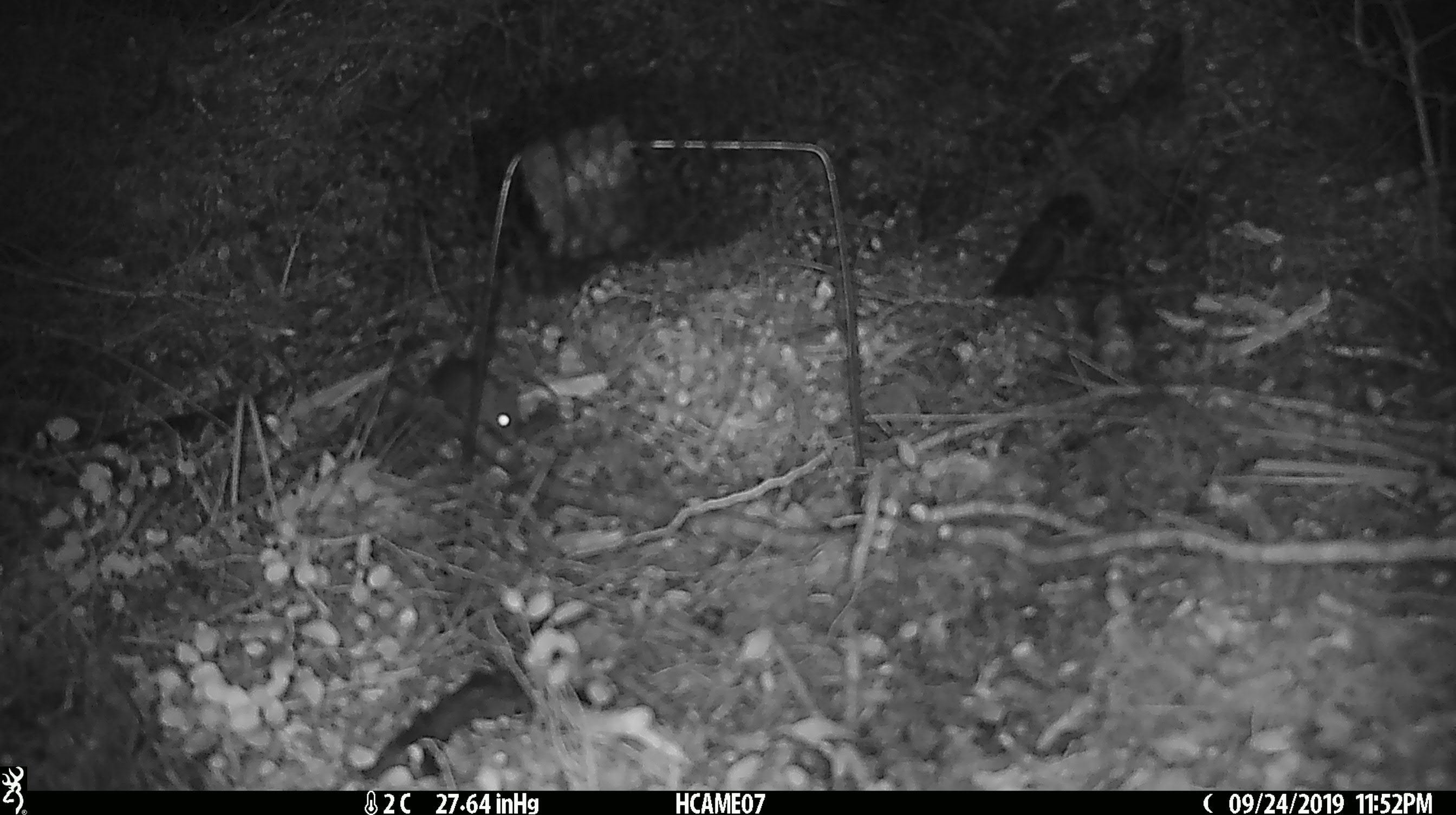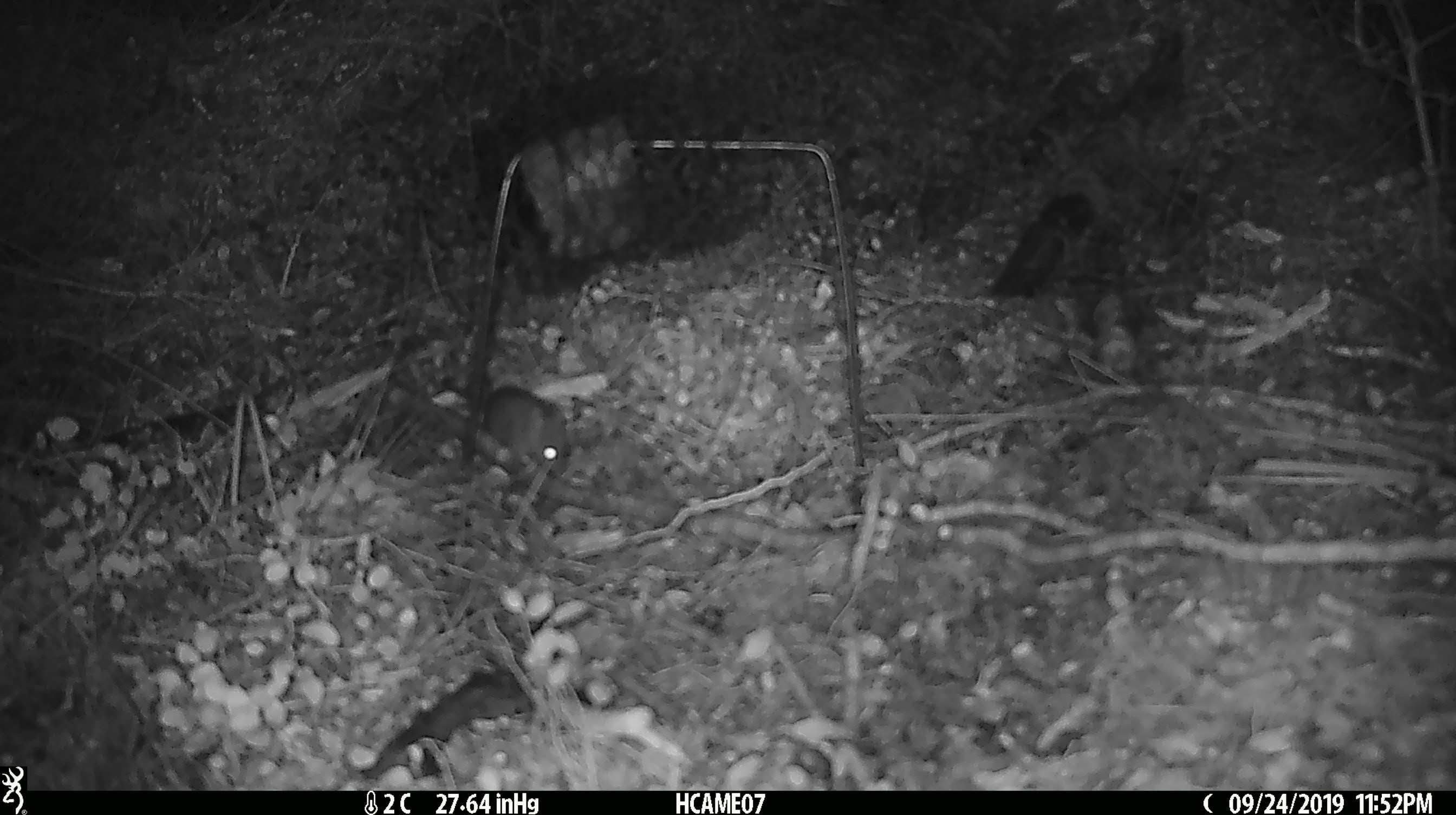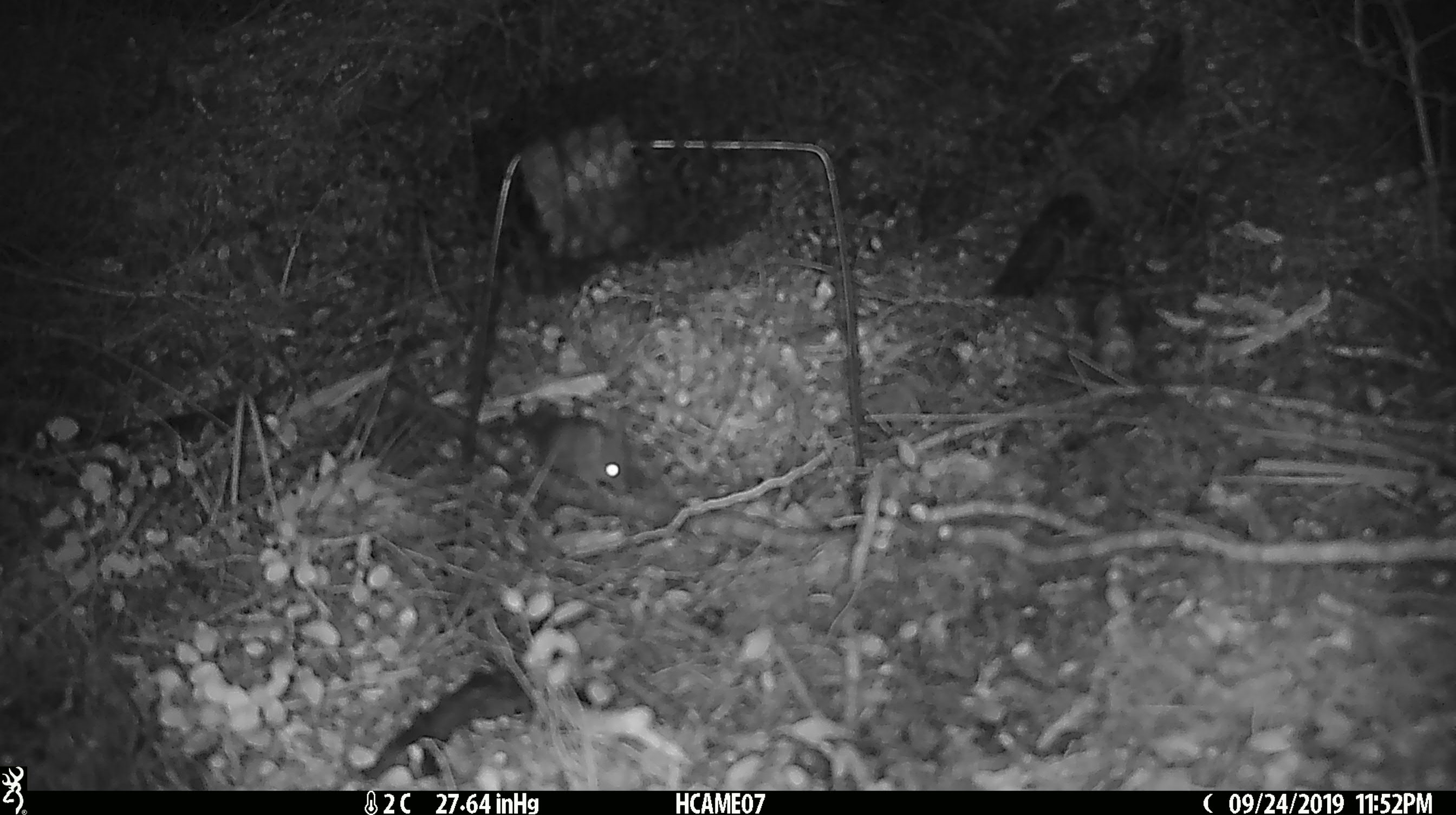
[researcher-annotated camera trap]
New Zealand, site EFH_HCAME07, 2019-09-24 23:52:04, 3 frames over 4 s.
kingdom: Animalia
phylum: Chordata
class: Mammalia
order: Rodentia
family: Muridae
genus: Mus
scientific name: Mus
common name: mouse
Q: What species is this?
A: Mouse (Mus).